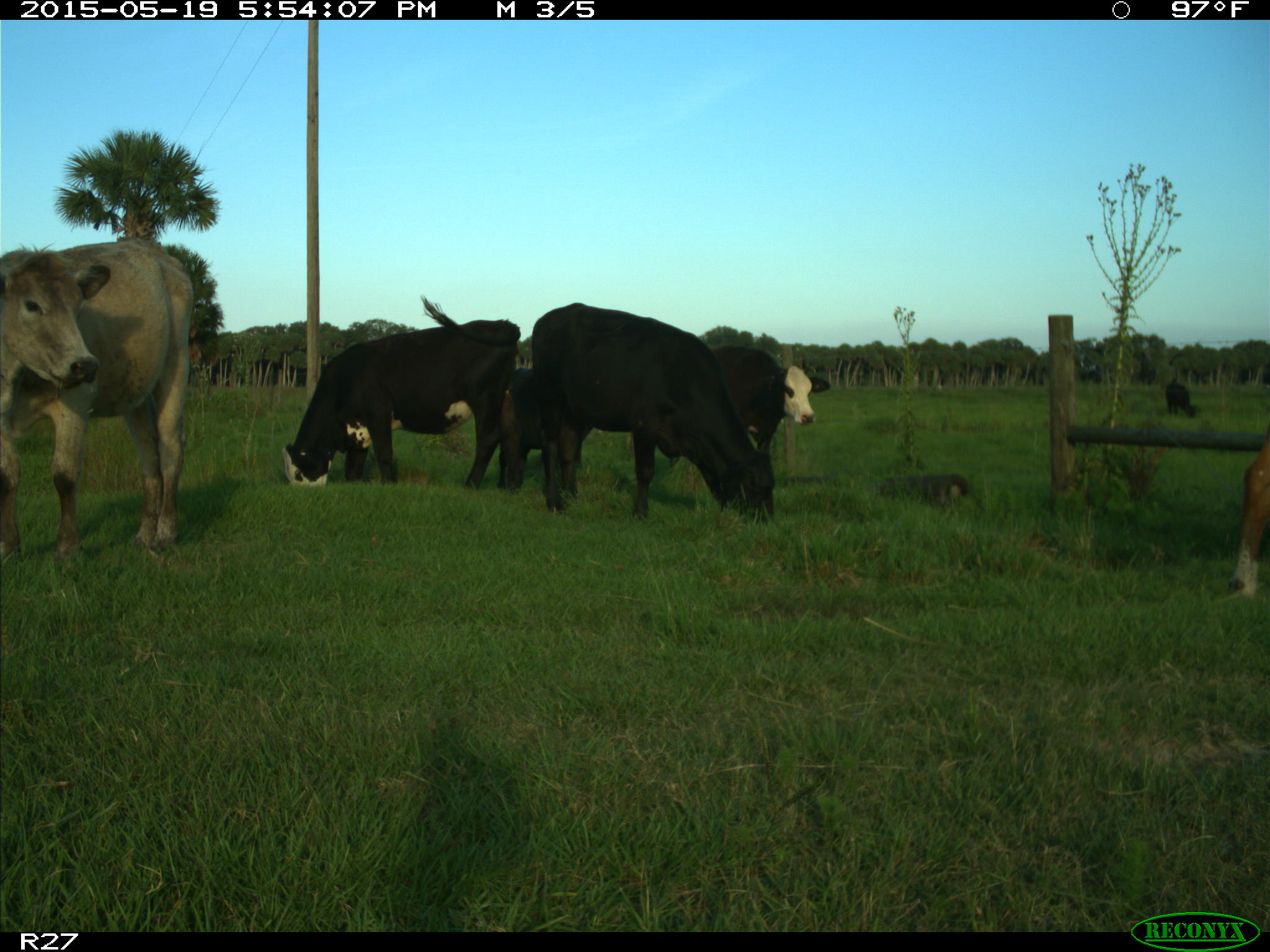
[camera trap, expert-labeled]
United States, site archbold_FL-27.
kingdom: Animalia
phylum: Chordata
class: Mammalia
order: Artiodactyla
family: Bovidae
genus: Bos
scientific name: Bos taurus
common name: domestic cow